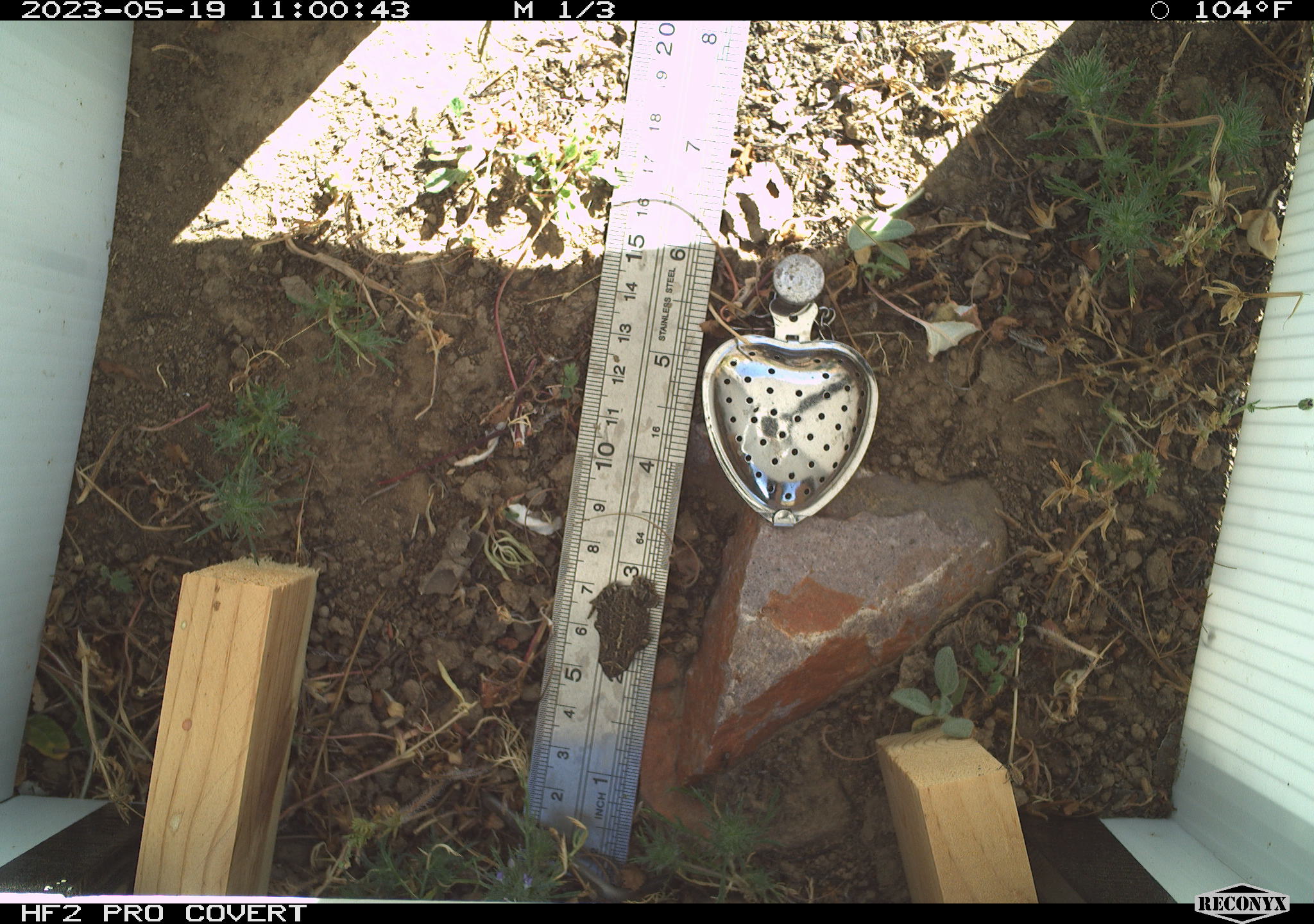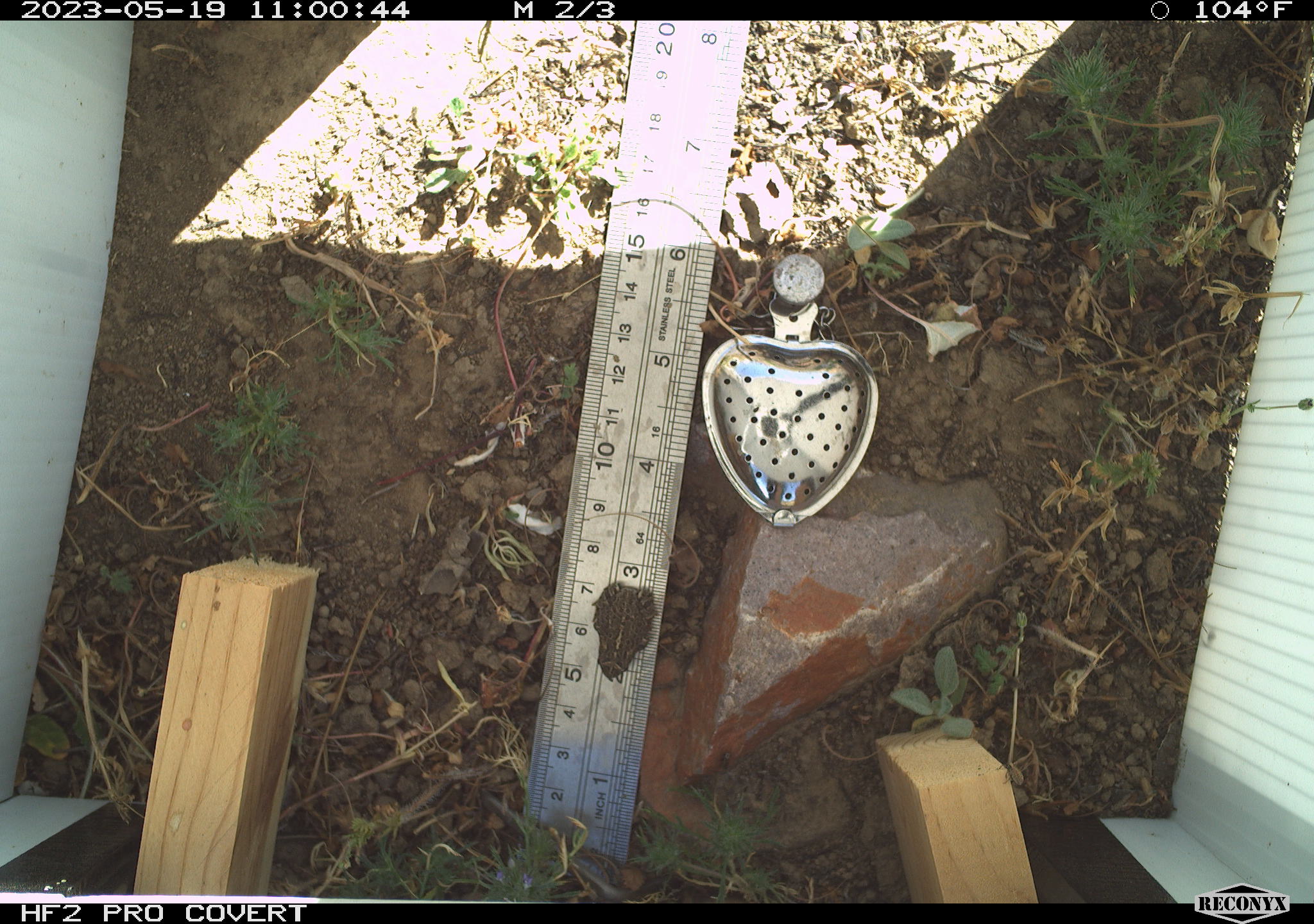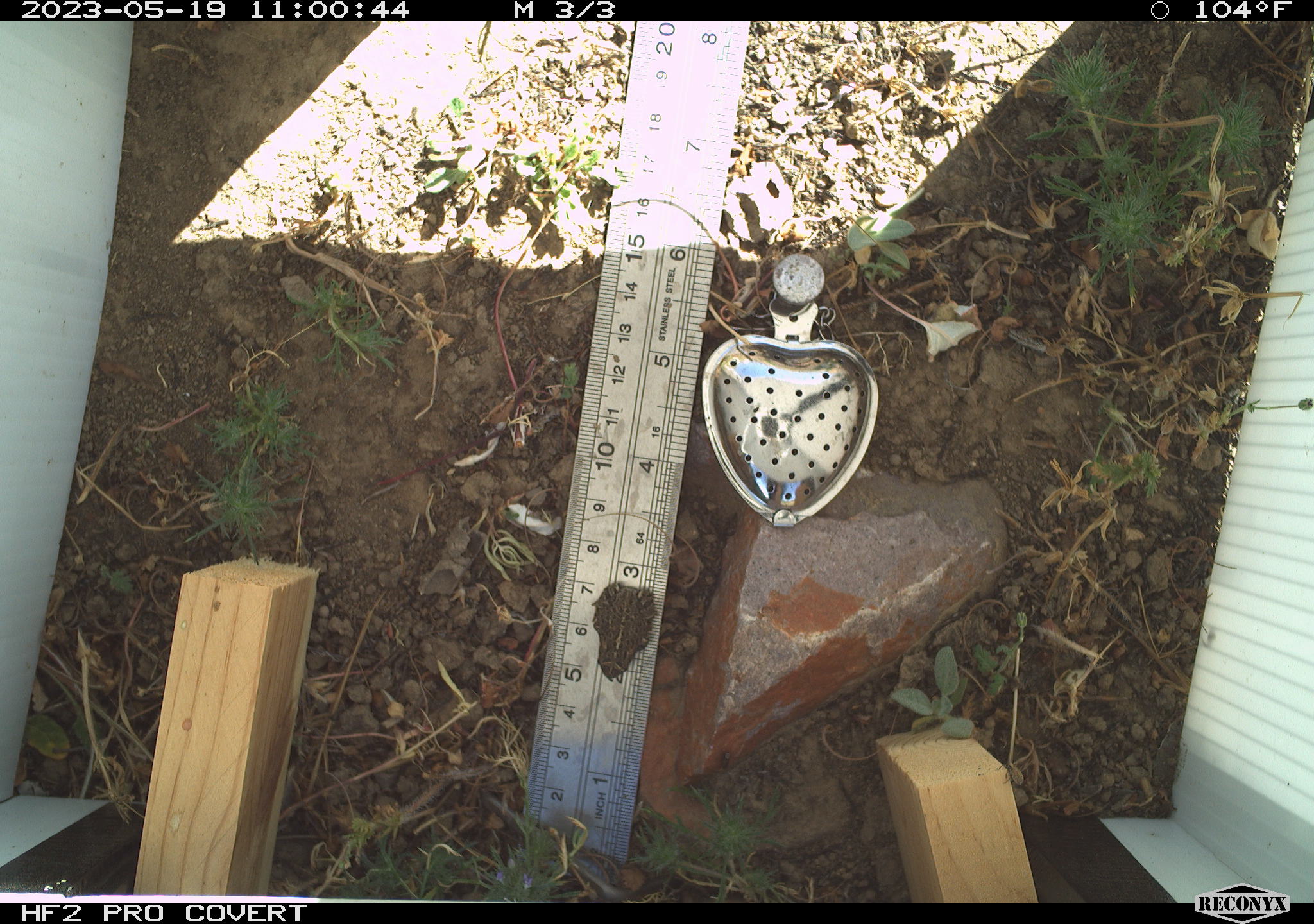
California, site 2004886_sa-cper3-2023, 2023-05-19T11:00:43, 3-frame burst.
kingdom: Animalia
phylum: Chordata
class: Amphibia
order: Anura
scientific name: Anura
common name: frogs